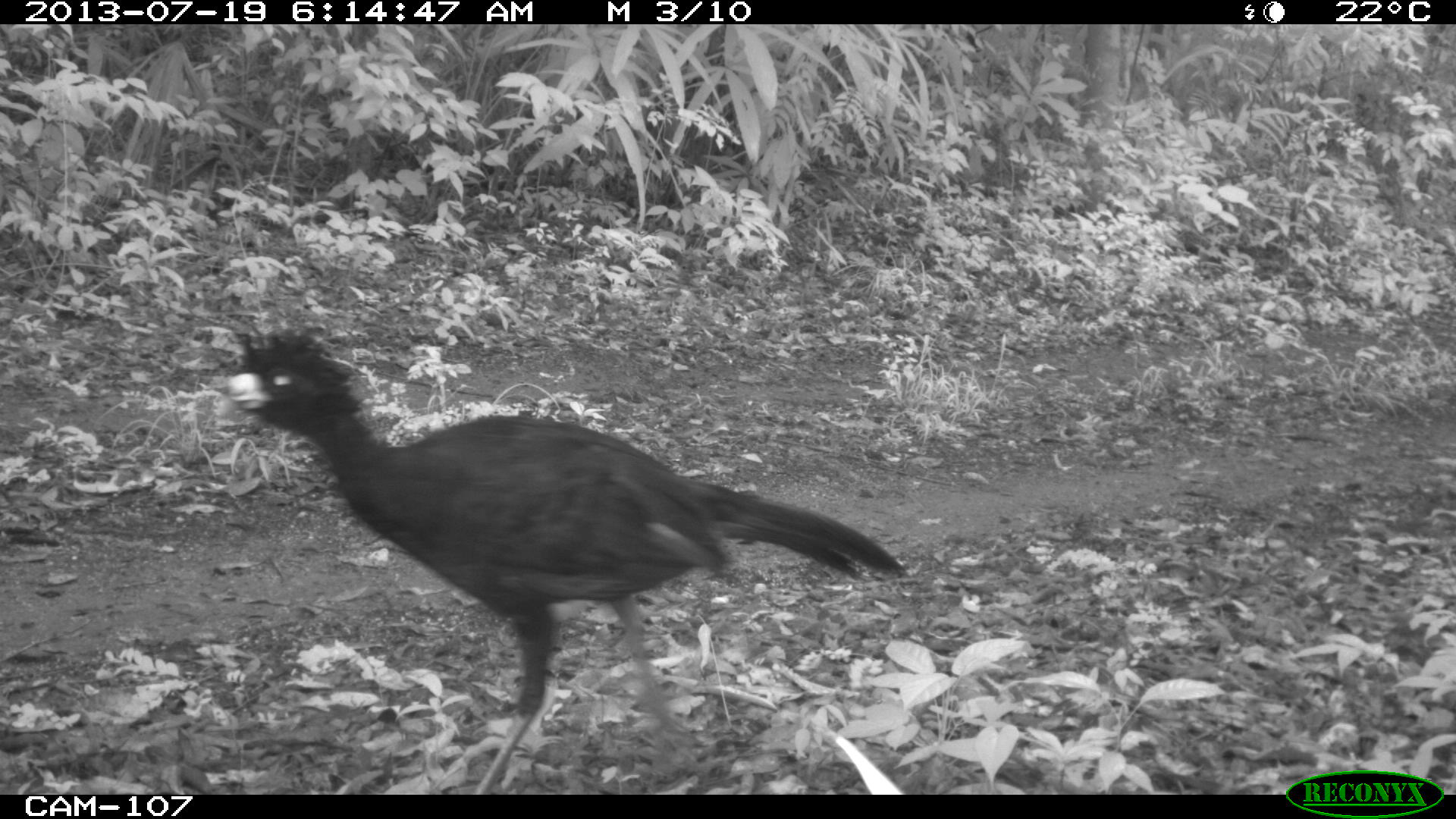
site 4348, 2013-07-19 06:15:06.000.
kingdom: Animalia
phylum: Chordata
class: Aves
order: Galliformes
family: Cracidae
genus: Crax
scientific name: Crax rubra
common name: great curassow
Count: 2.